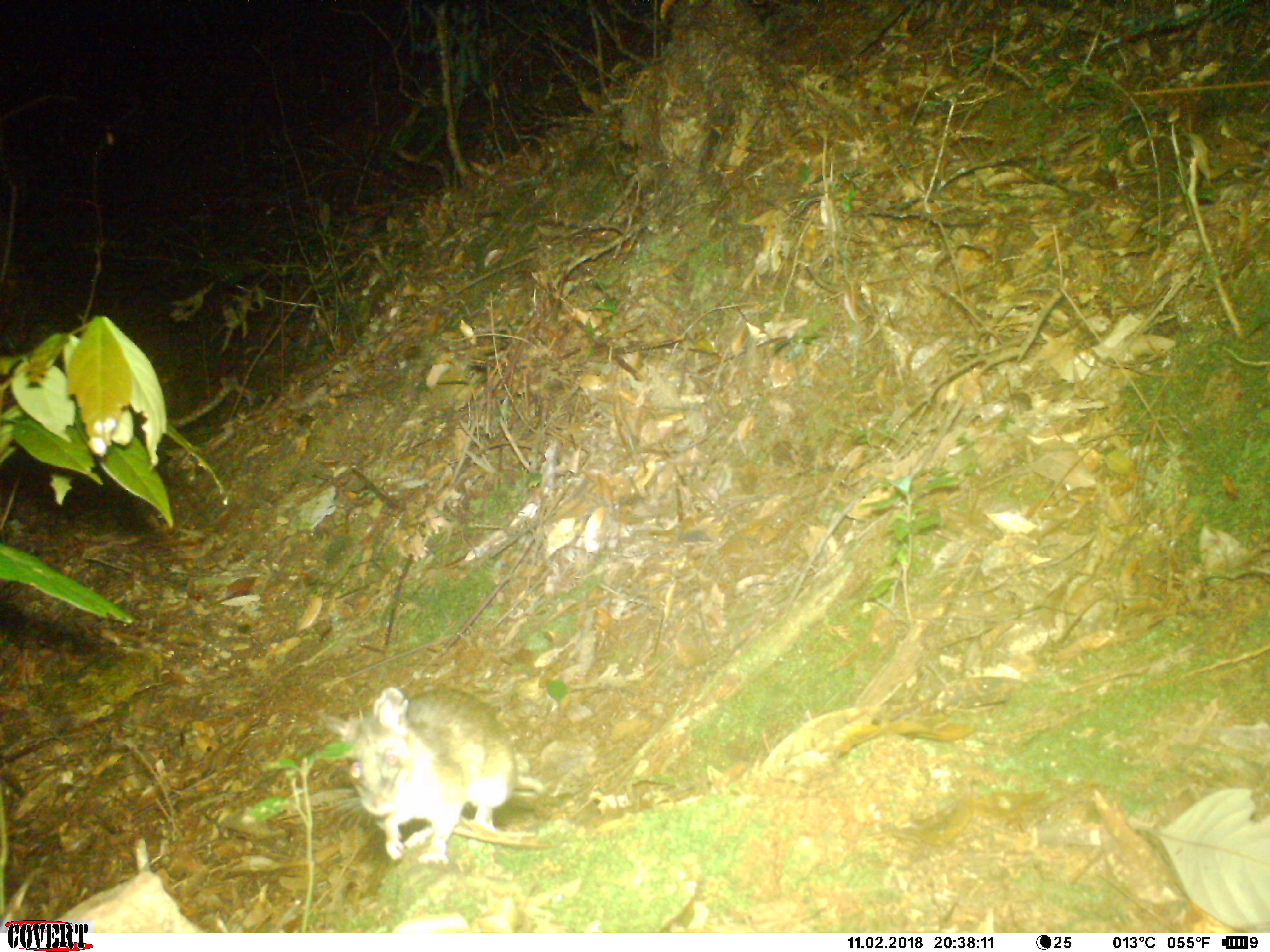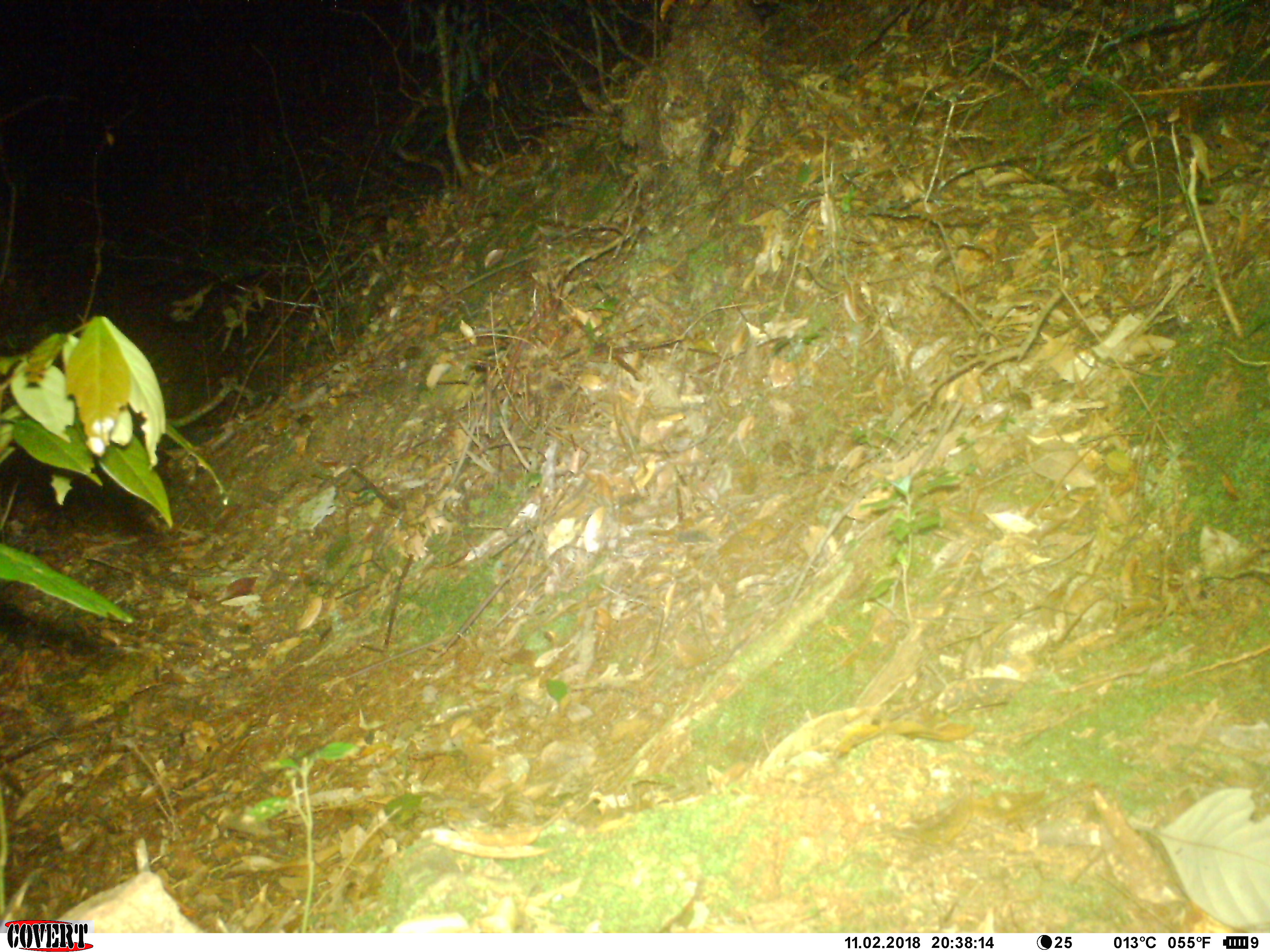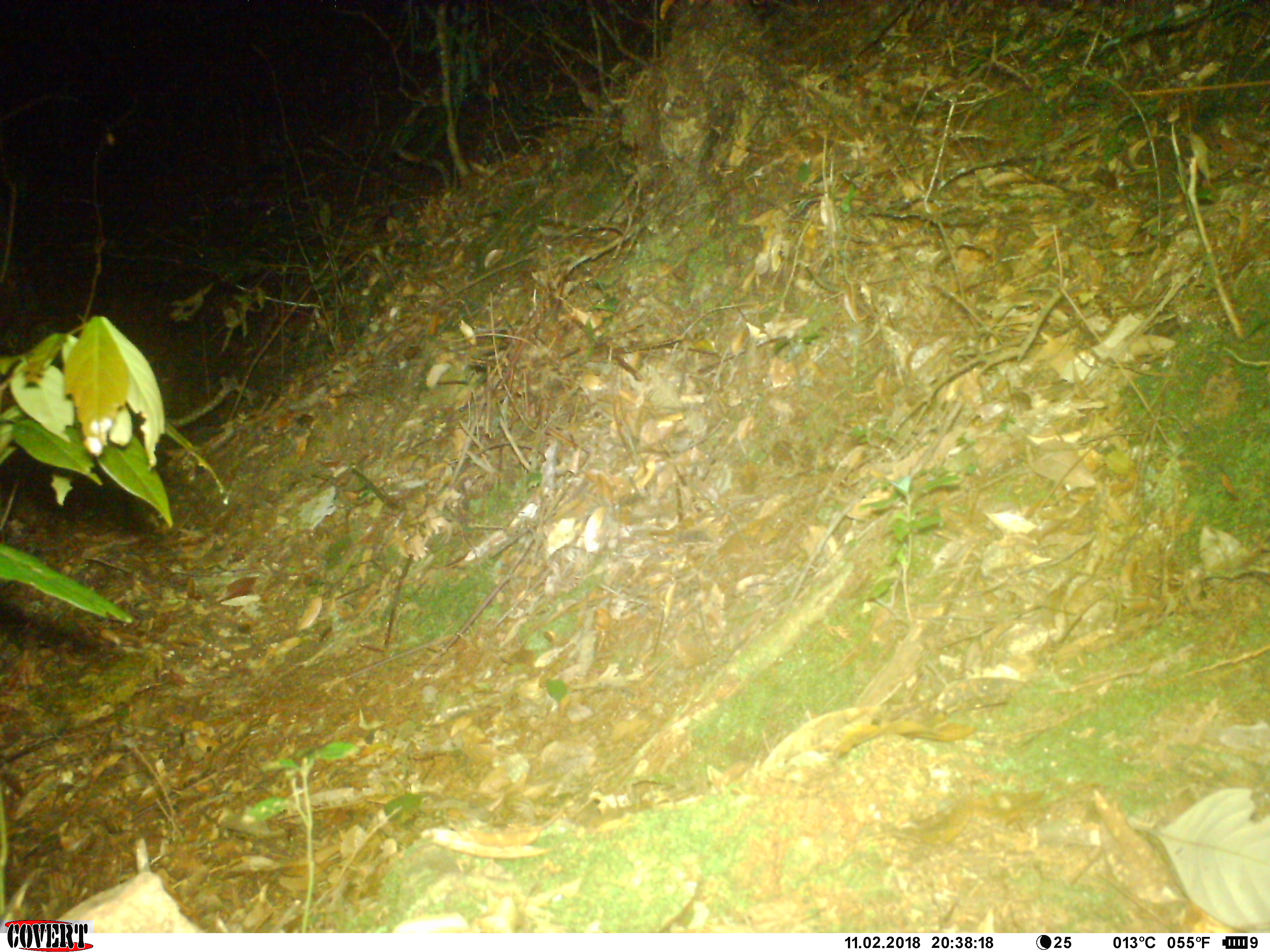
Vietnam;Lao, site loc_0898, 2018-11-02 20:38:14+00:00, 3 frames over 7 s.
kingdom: Animalia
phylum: Chordata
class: Mammalia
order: Rodentia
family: Muridae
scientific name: Muridae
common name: old-world mice and rats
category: unidentified murid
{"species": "unidentified murid (old-world mice and rats) (Muridae)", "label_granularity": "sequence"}